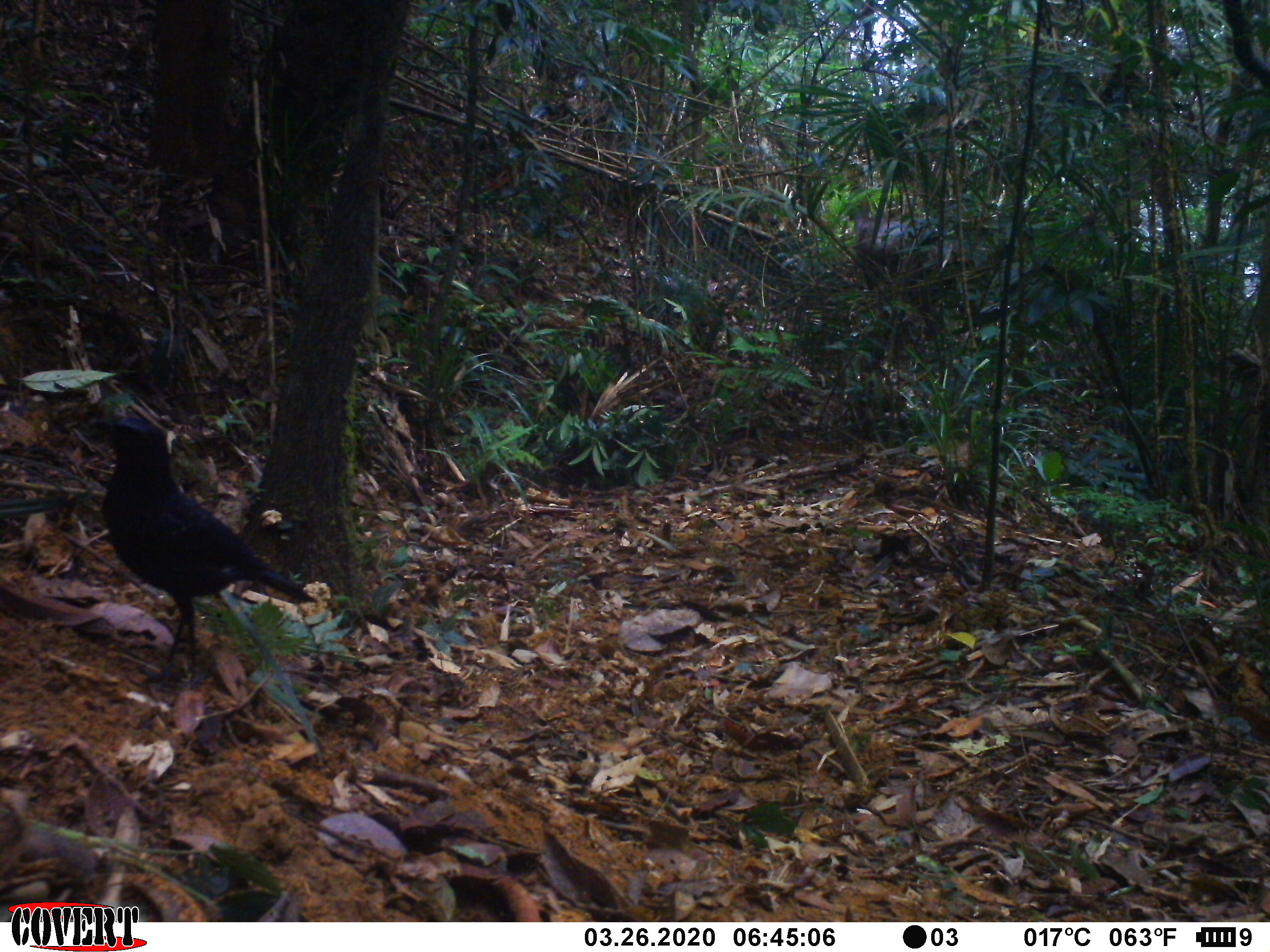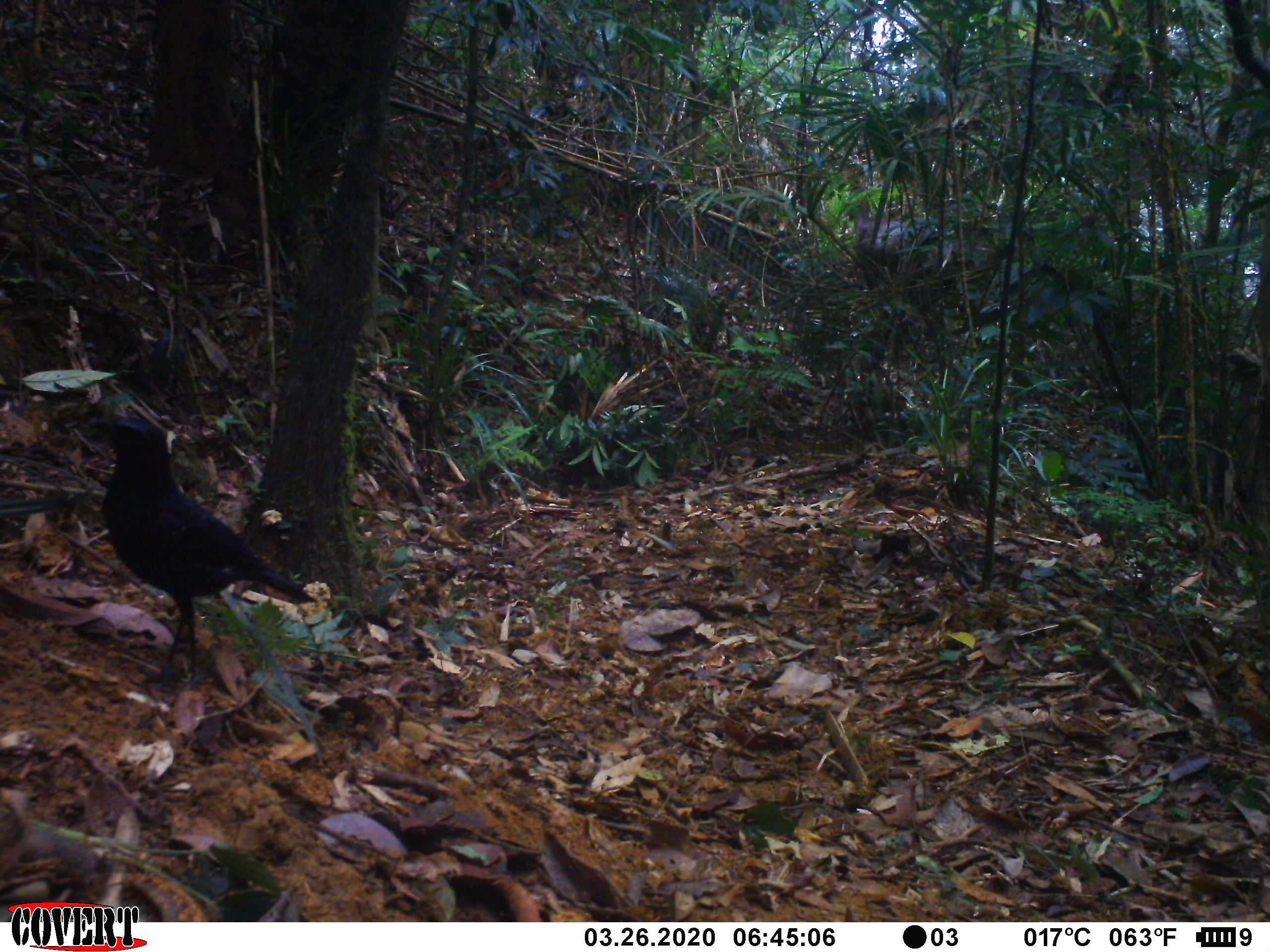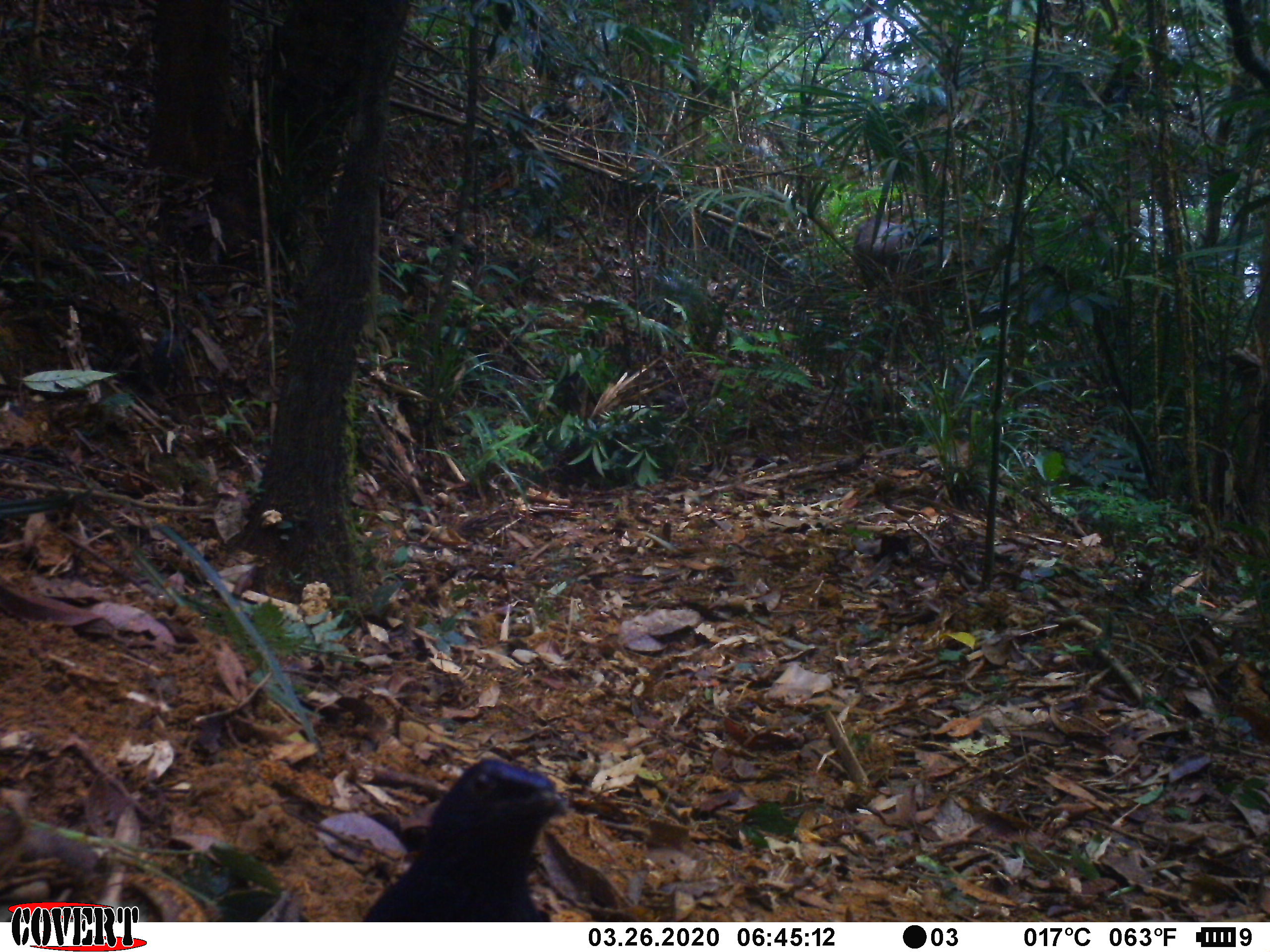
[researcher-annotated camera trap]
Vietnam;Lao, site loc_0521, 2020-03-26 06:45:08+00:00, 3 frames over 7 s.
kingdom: Animalia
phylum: Chordata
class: Mammalia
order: Artiodactyla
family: Cervidae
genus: Rusa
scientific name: Rusa unicolor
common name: sambar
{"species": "sambar (Rusa unicolor)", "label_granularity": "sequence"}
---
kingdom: Animalia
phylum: Chordata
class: Aves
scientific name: Aves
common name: bird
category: unidentified bird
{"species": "unidentified bird (bird) (Aves)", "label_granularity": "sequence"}